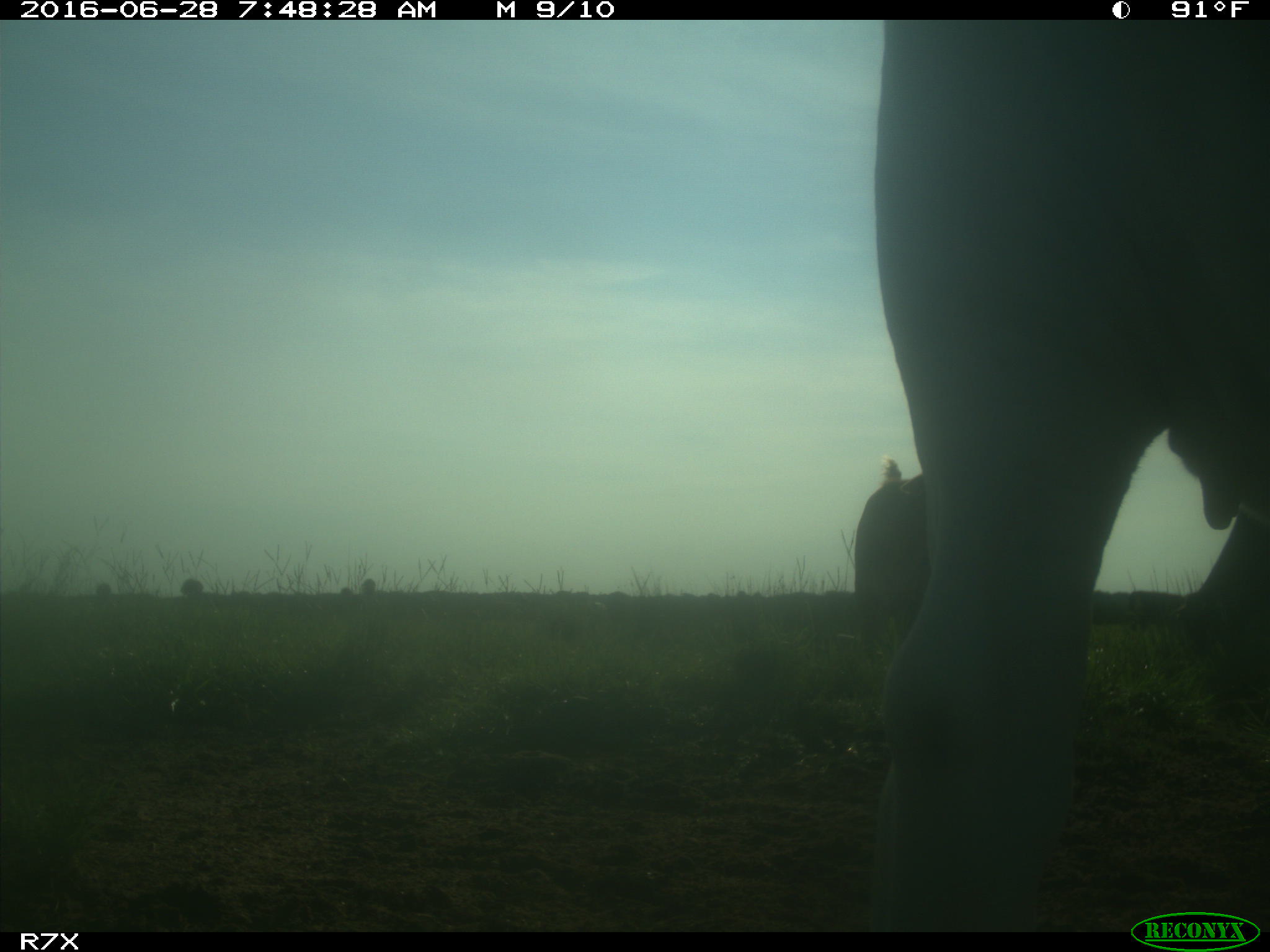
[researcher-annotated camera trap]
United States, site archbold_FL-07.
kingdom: Animalia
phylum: Chordata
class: Mammalia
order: Artiodactyla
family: Bovidae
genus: Bos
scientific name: Bos taurus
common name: domestic cow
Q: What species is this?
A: Bos taurus (domestic cow).